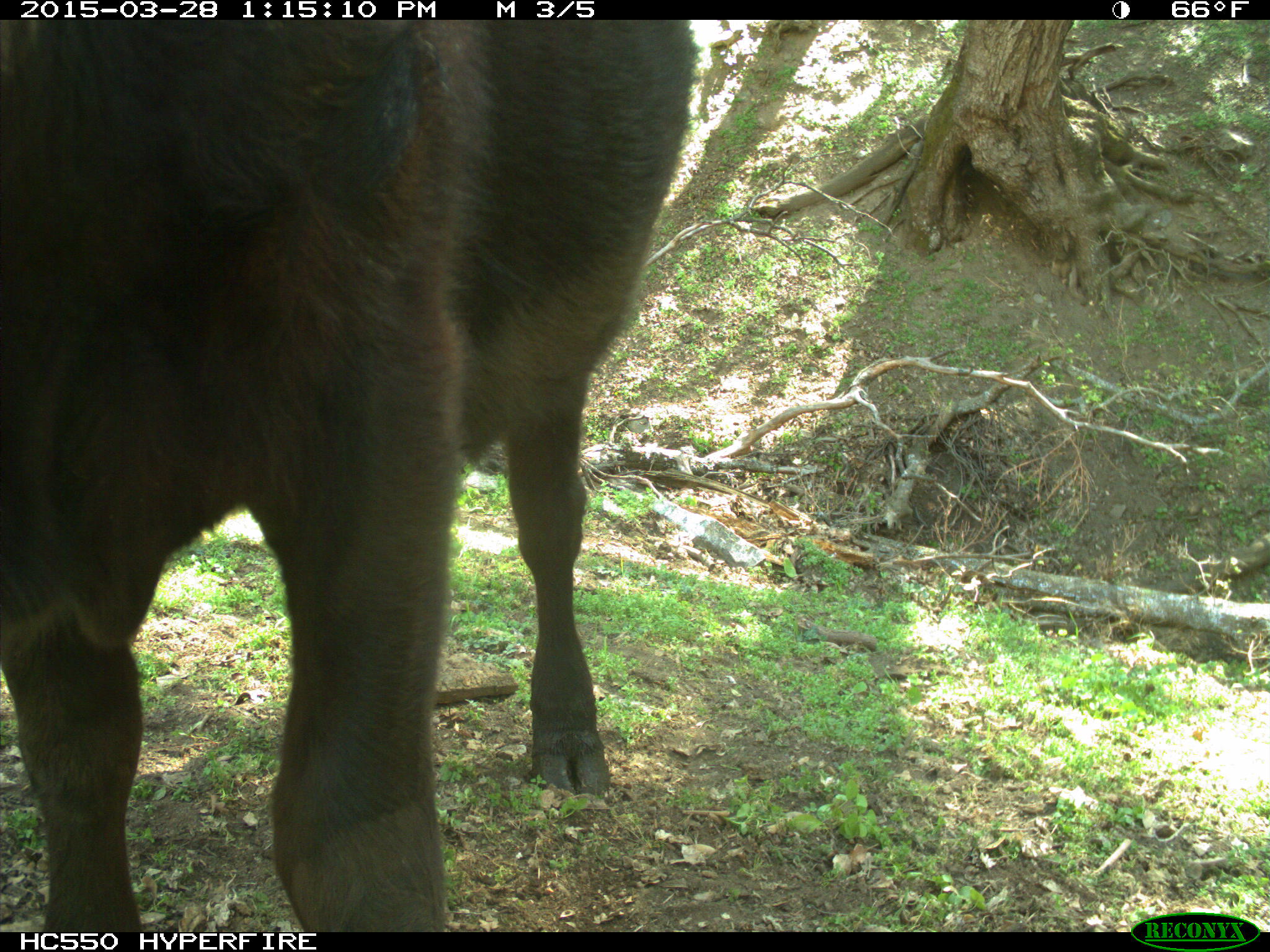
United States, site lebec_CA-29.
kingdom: Animalia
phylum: Chordata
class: Mammalia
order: Artiodactyla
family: Bovidae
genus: Bos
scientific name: Bos taurus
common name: domestic cow